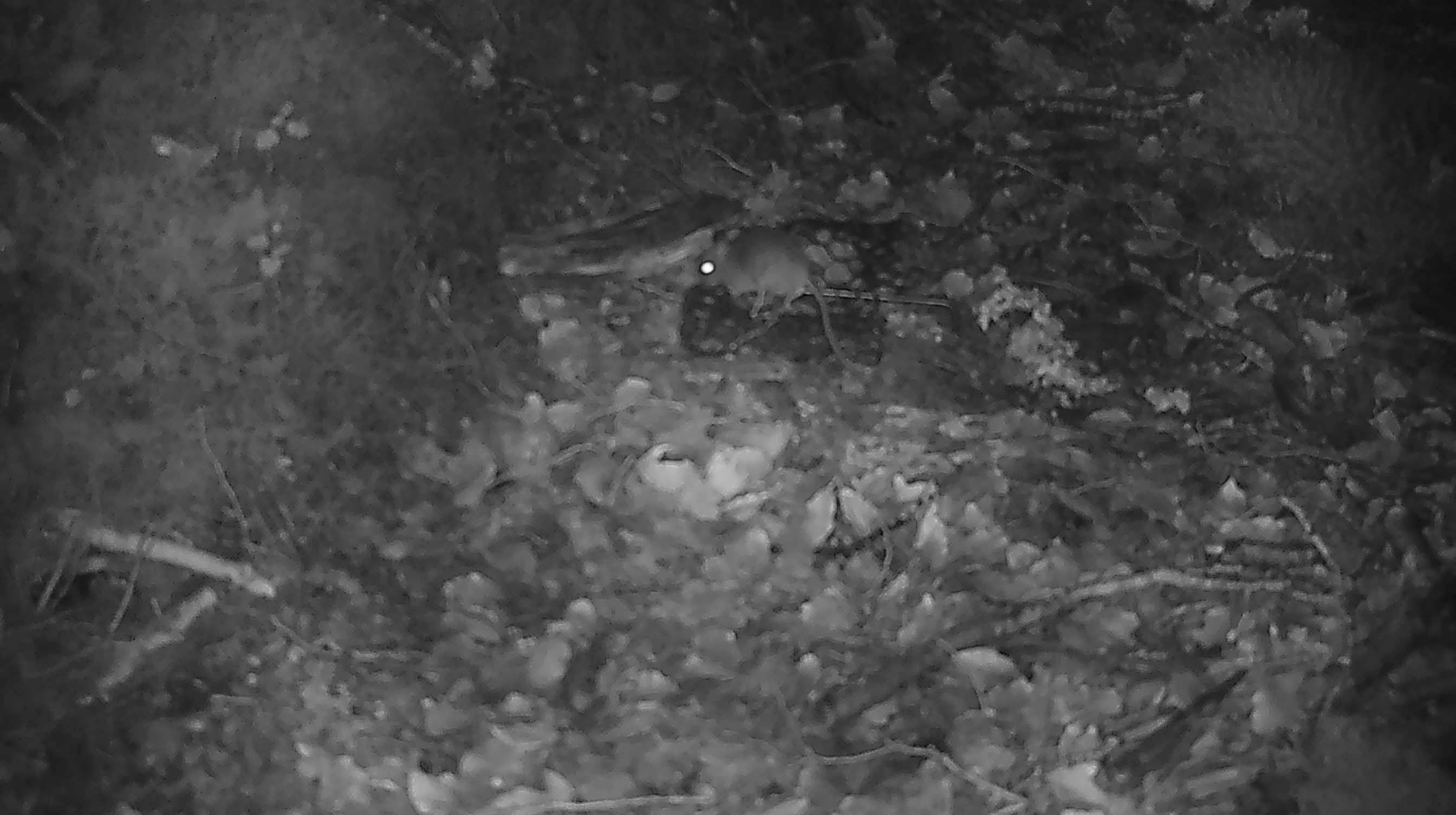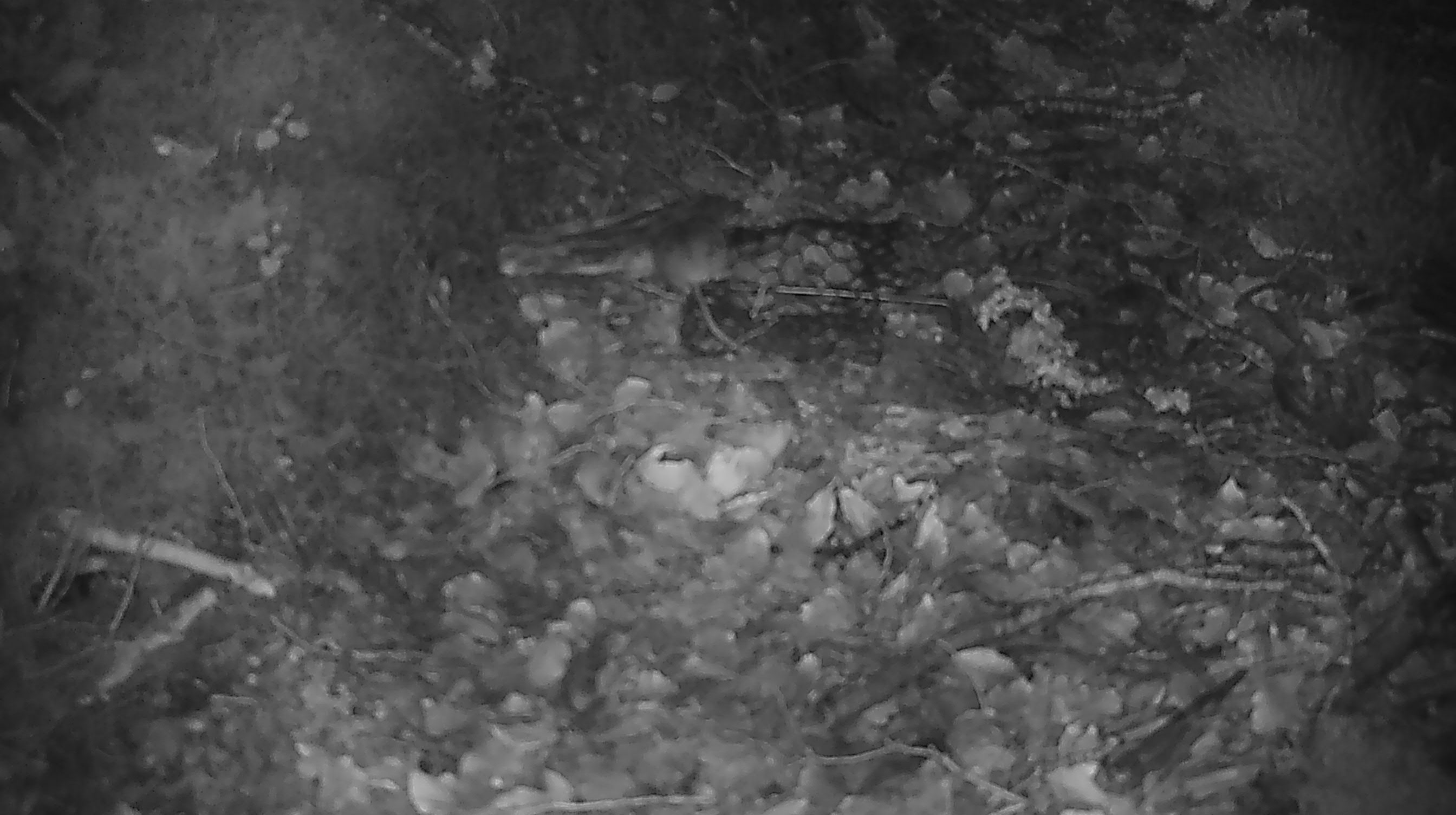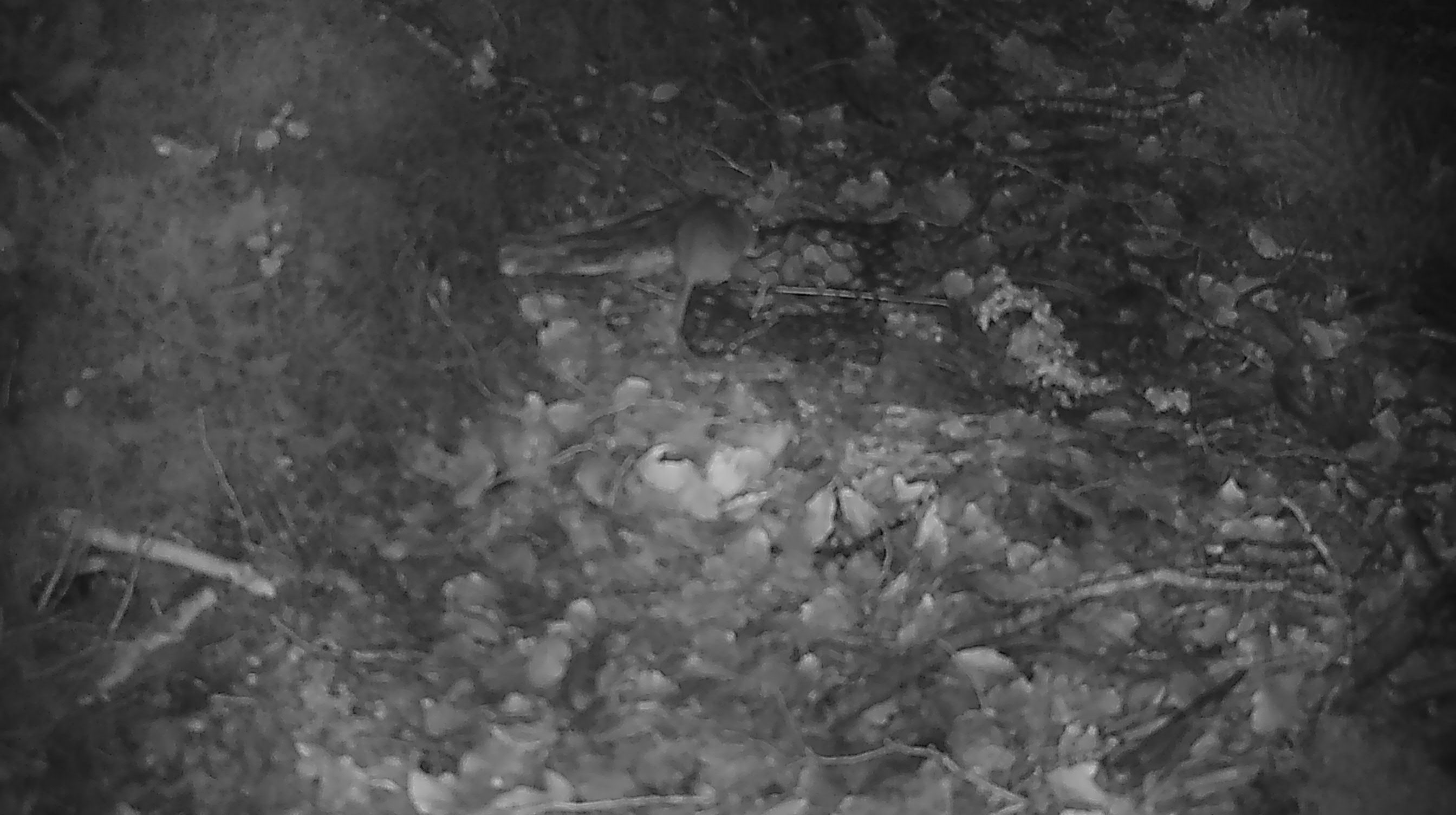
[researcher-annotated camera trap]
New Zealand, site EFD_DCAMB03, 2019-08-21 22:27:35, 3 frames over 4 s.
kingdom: Animalia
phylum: Chordata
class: Mammalia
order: Rodentia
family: Muridae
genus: Mus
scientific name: Mus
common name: mouse